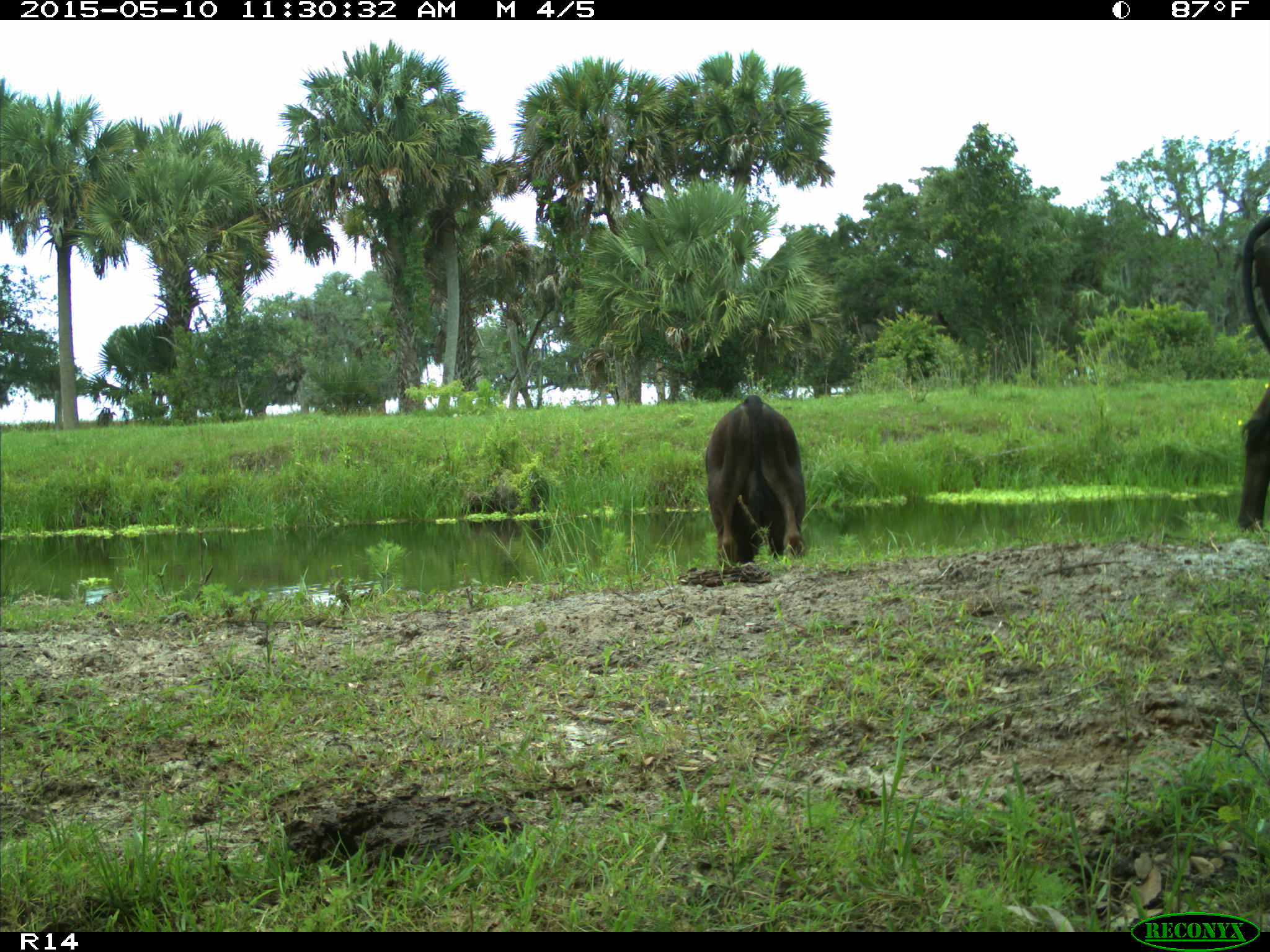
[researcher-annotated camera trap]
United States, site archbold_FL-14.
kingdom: Animalia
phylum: Chordata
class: Mammalia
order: Artiodactyla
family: Bovidae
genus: Bos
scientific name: Bos taurus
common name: domestic cow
Bos taurus (domestic cow).